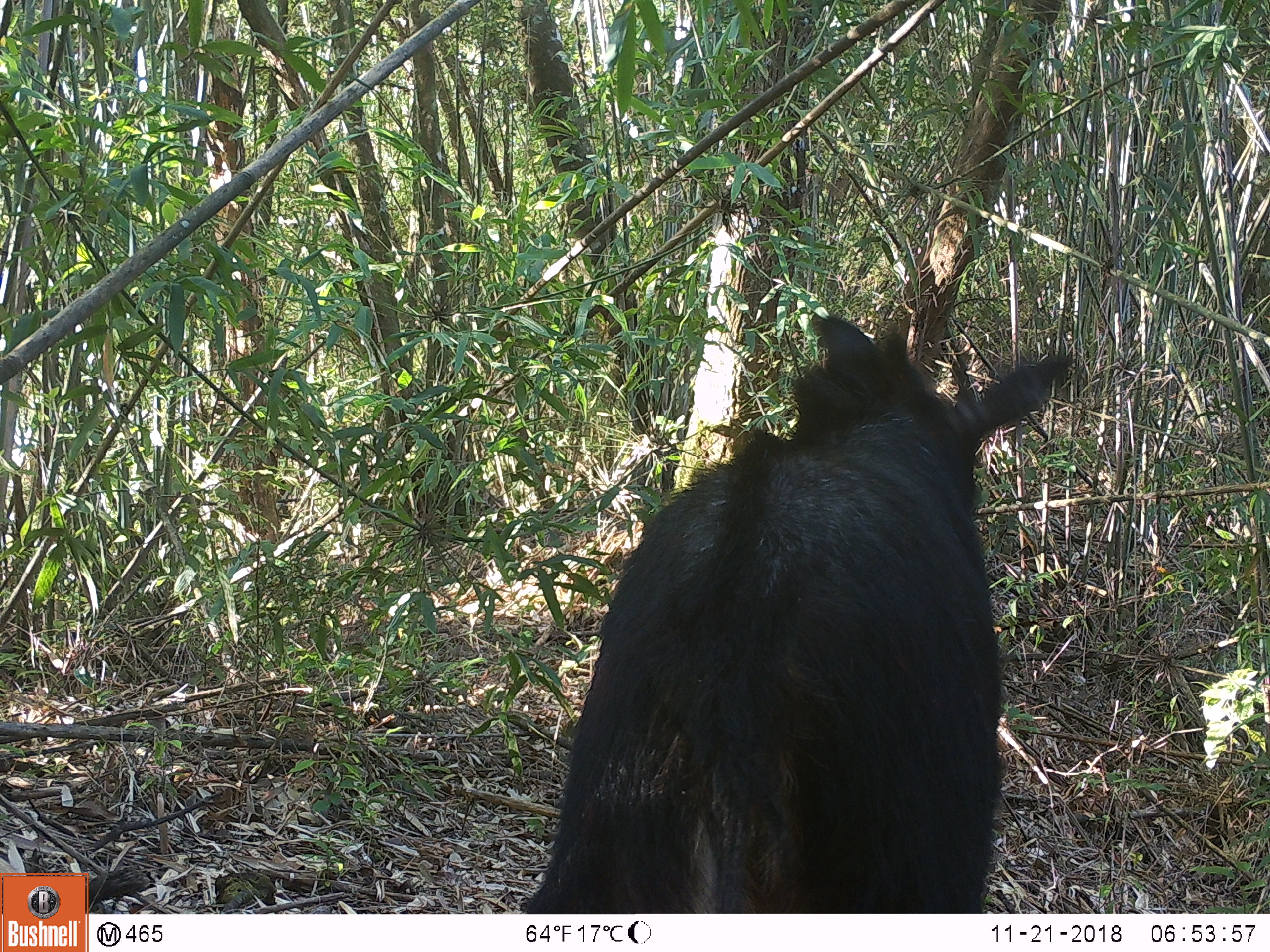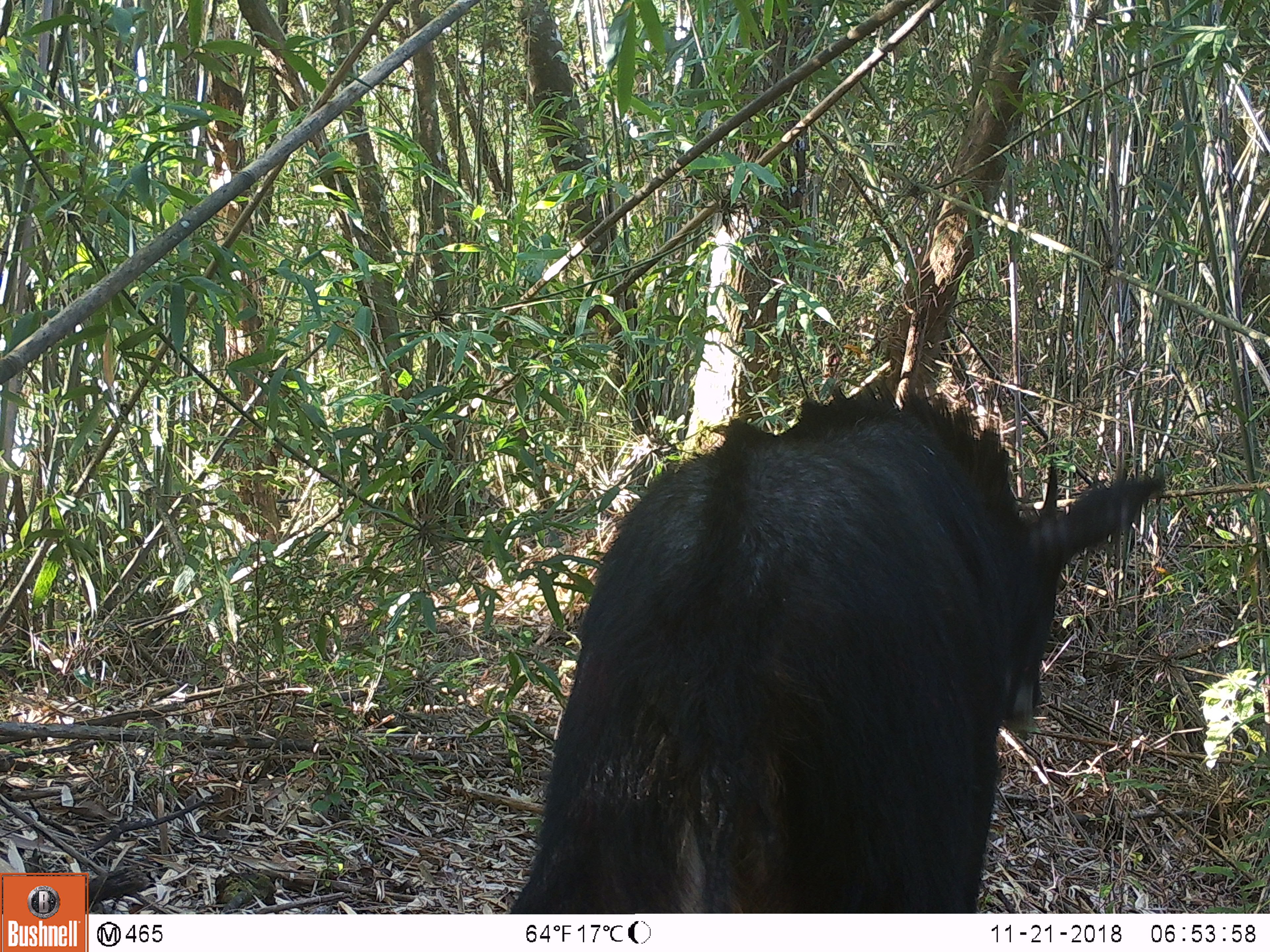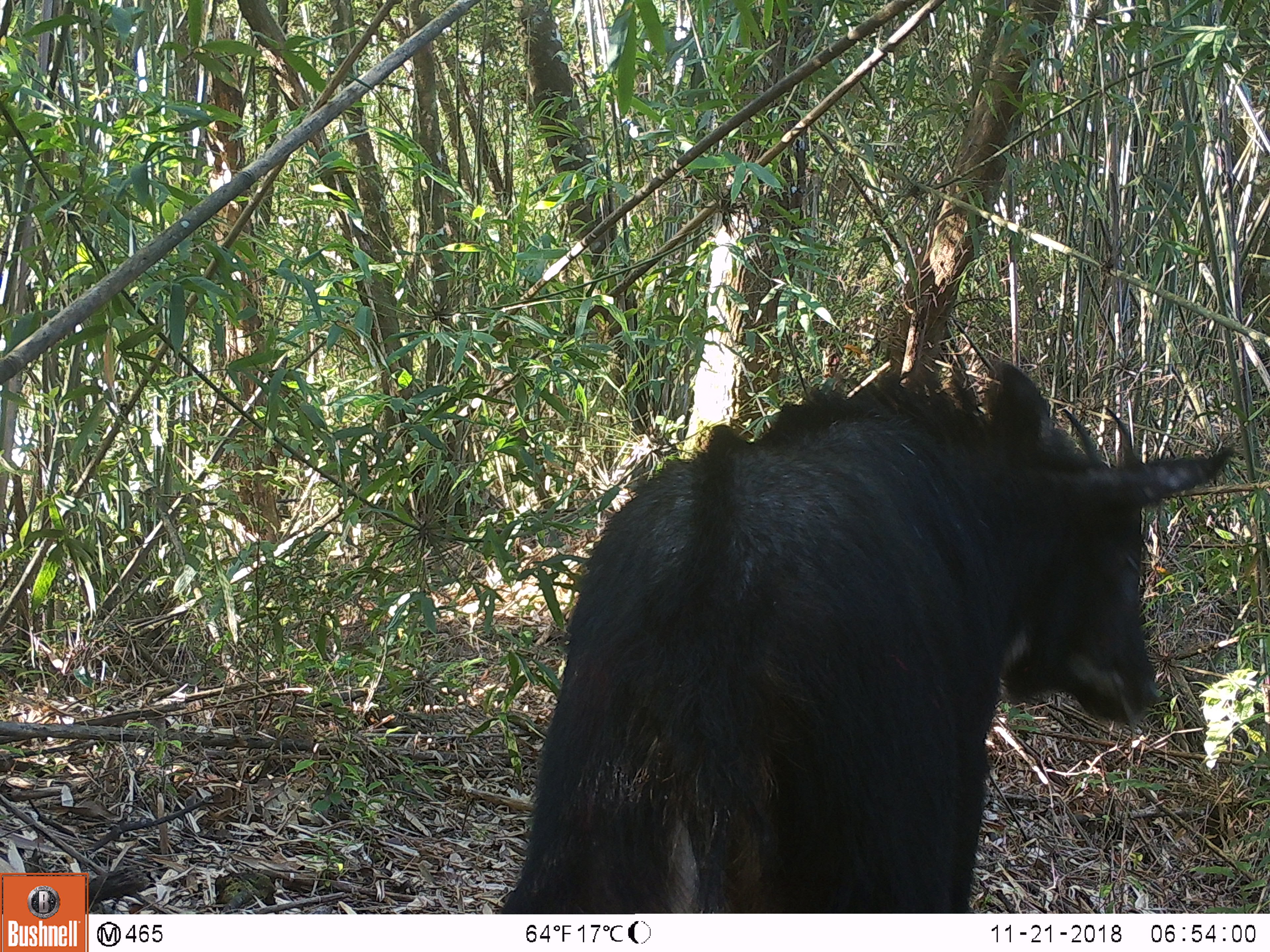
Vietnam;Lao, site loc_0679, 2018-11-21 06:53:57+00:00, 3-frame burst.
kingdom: Animalia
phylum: Chordata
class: Mammalia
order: Artiodactyla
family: Bovidae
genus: Capricornis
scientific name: Capricornis sumatraensis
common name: chinese serow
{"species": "chinese serow (Capricornis sumatraensis)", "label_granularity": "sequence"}